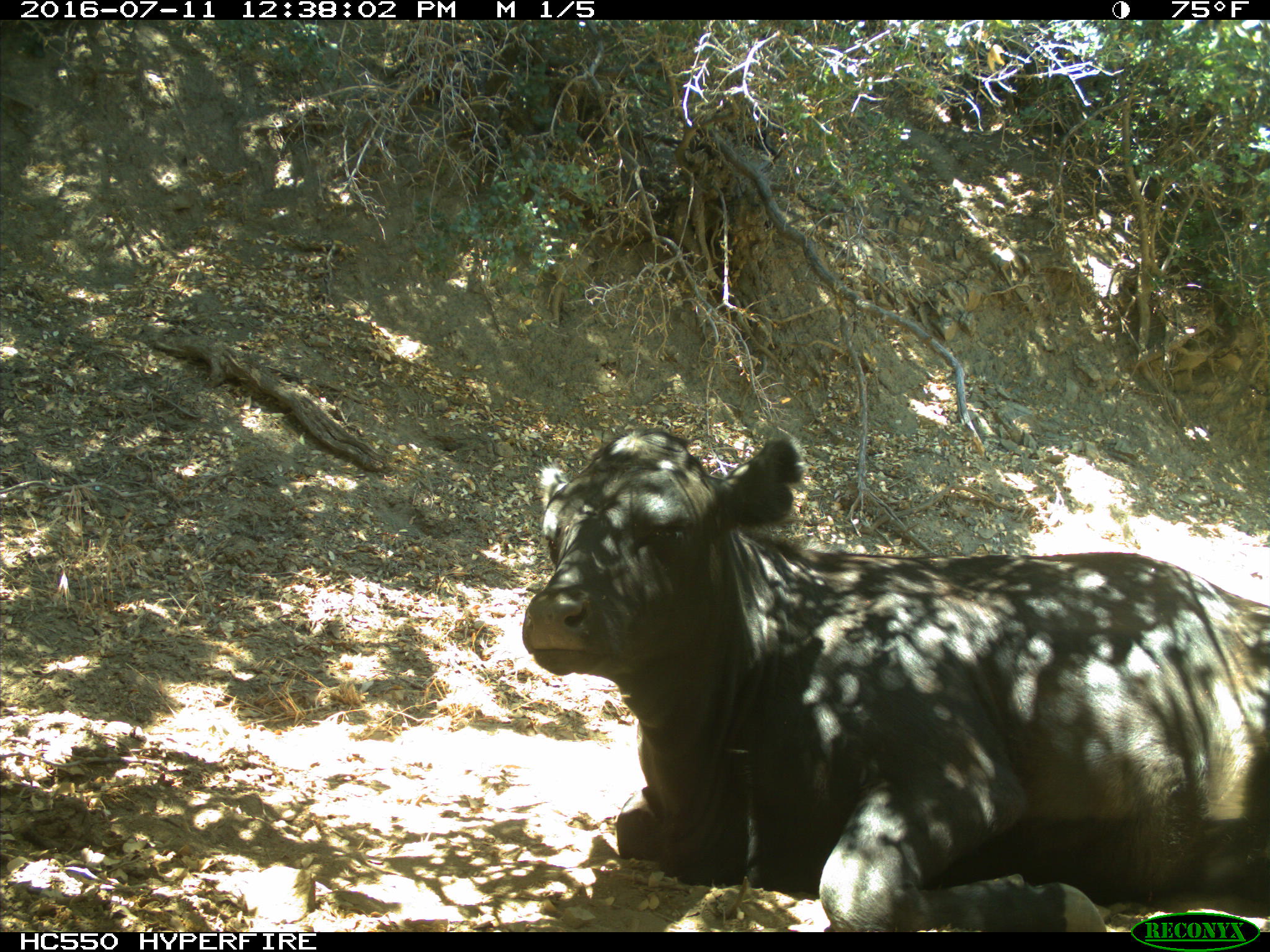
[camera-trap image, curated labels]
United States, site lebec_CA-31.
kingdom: Animalia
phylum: Chordata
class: Mammalia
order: Artiodactyla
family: Bovidae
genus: Bos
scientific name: Bos taurus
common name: domestic cow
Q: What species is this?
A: Bos taurus (domestic cow).